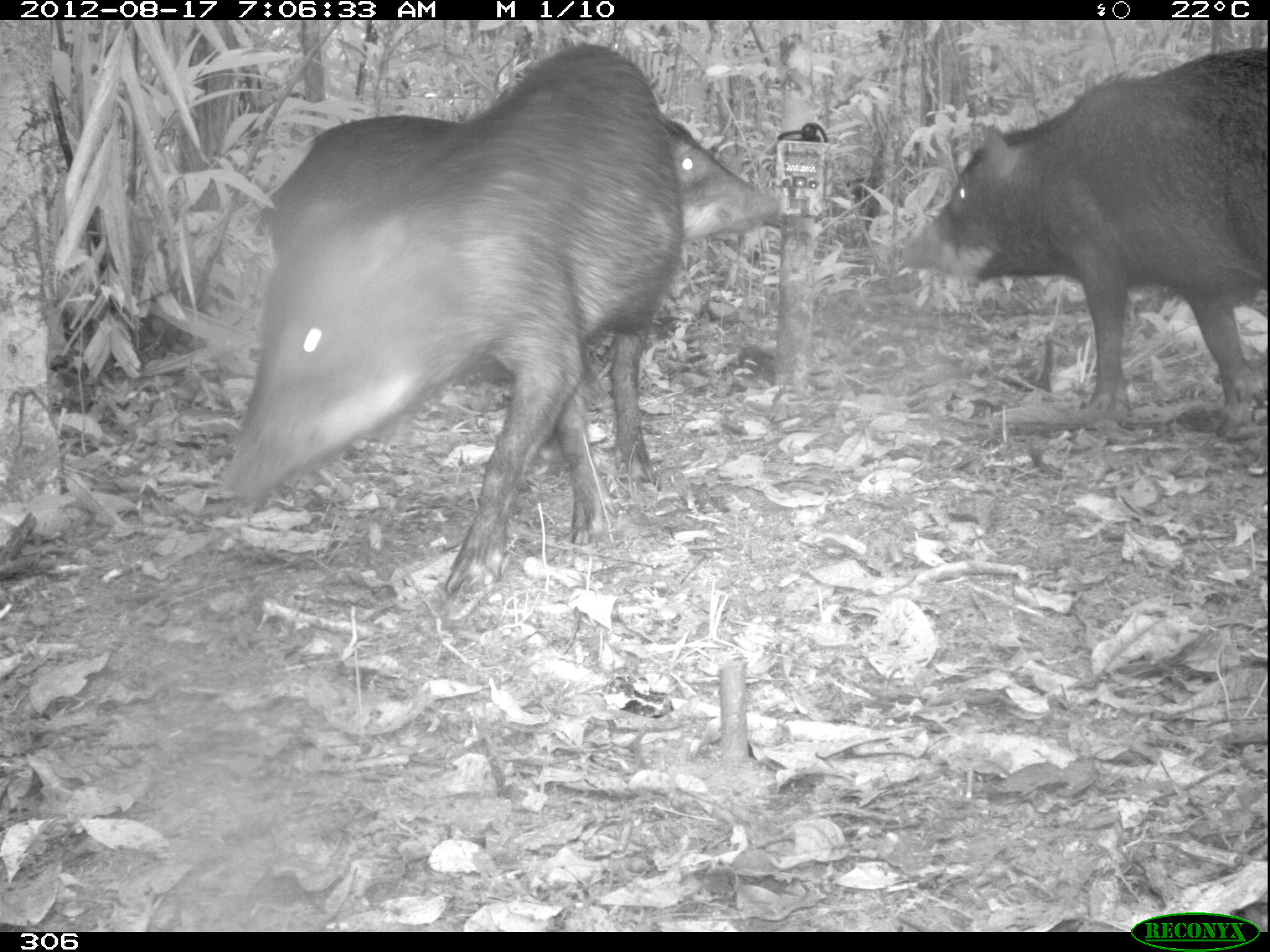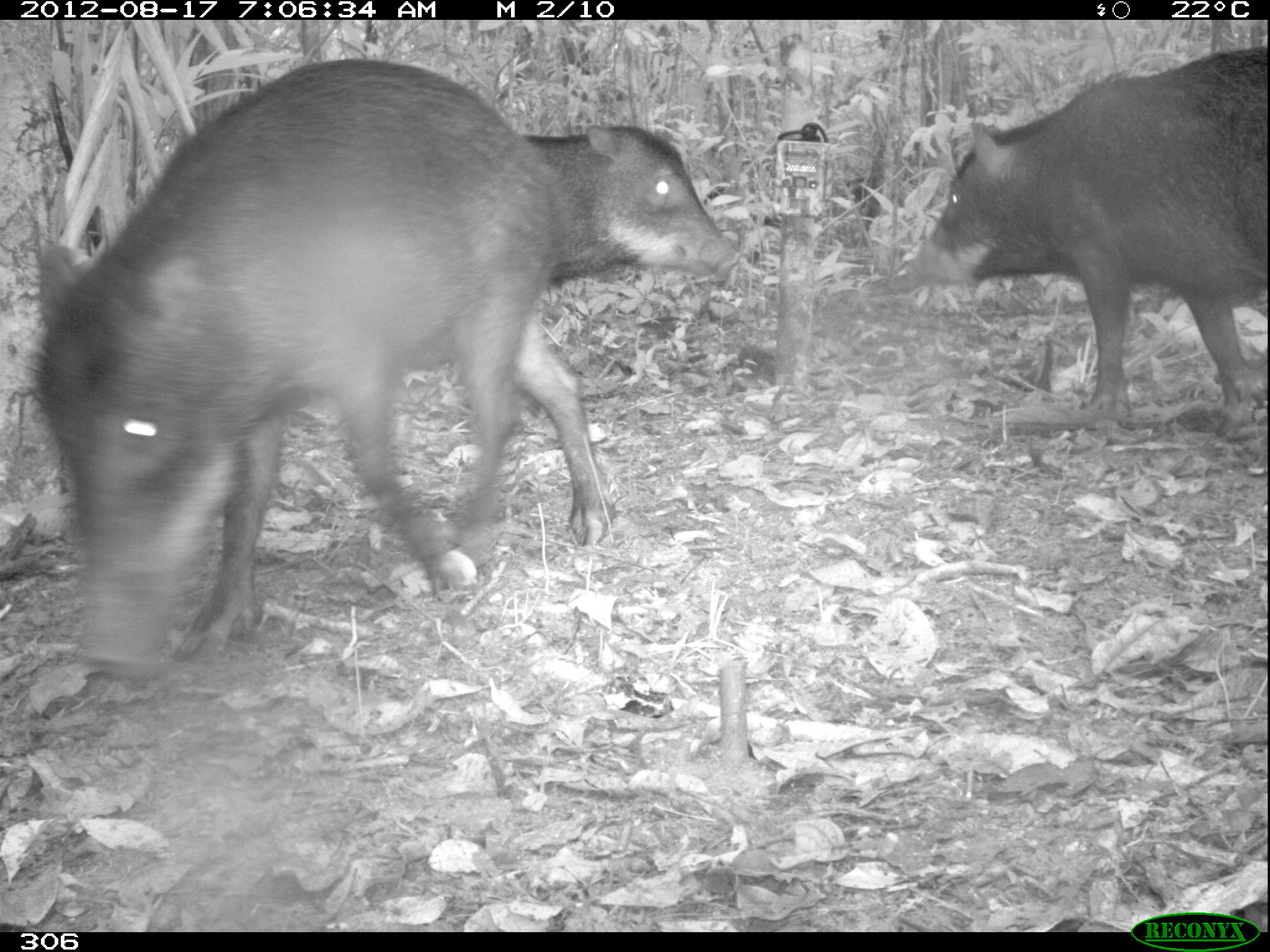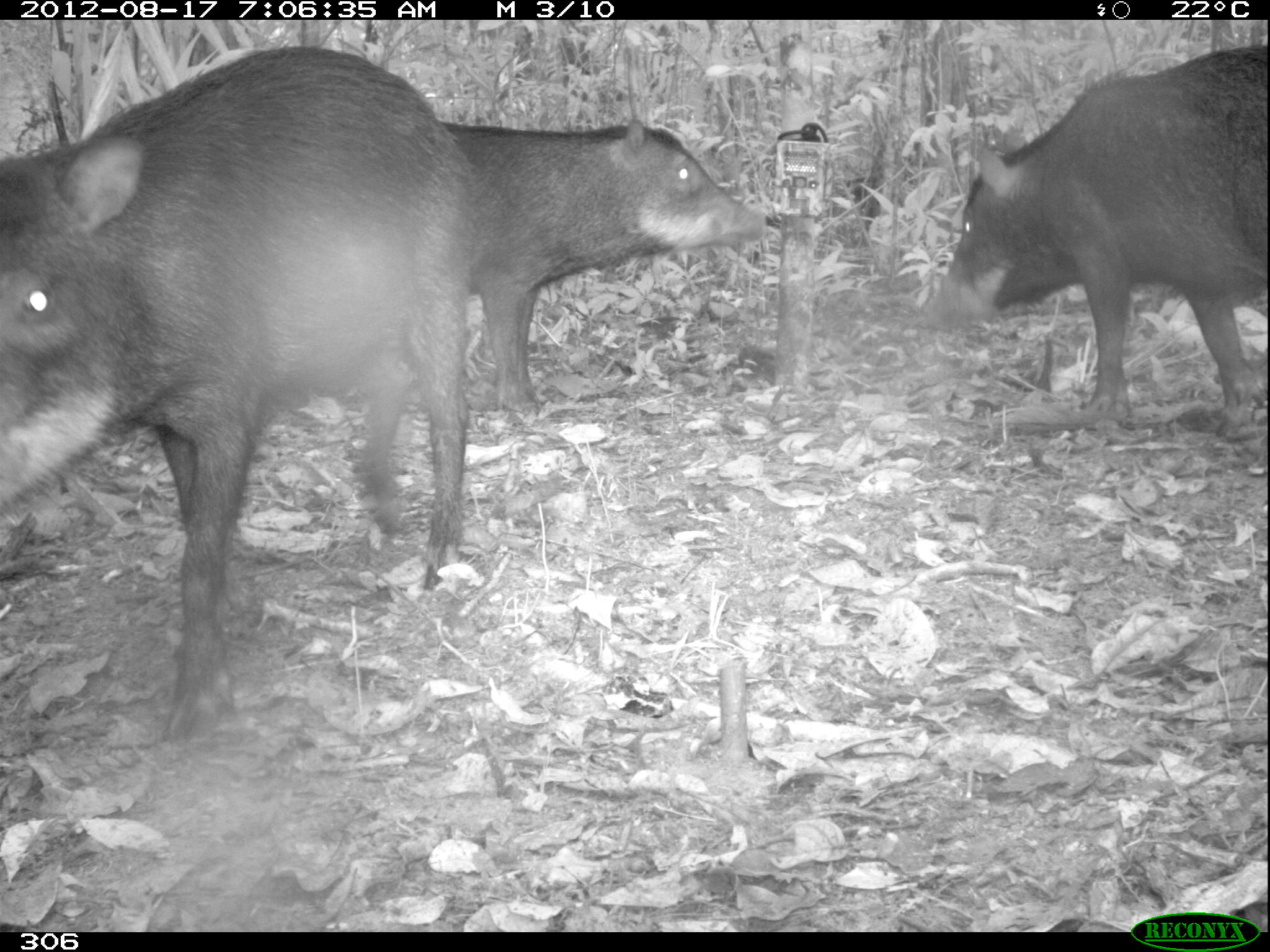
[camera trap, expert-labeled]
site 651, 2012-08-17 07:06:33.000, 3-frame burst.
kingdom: Animalia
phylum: Chordata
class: Mammalia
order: Artiodactyla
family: Tayassuidae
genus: Tayassu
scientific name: Tayassu pecari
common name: white-lipped peccary